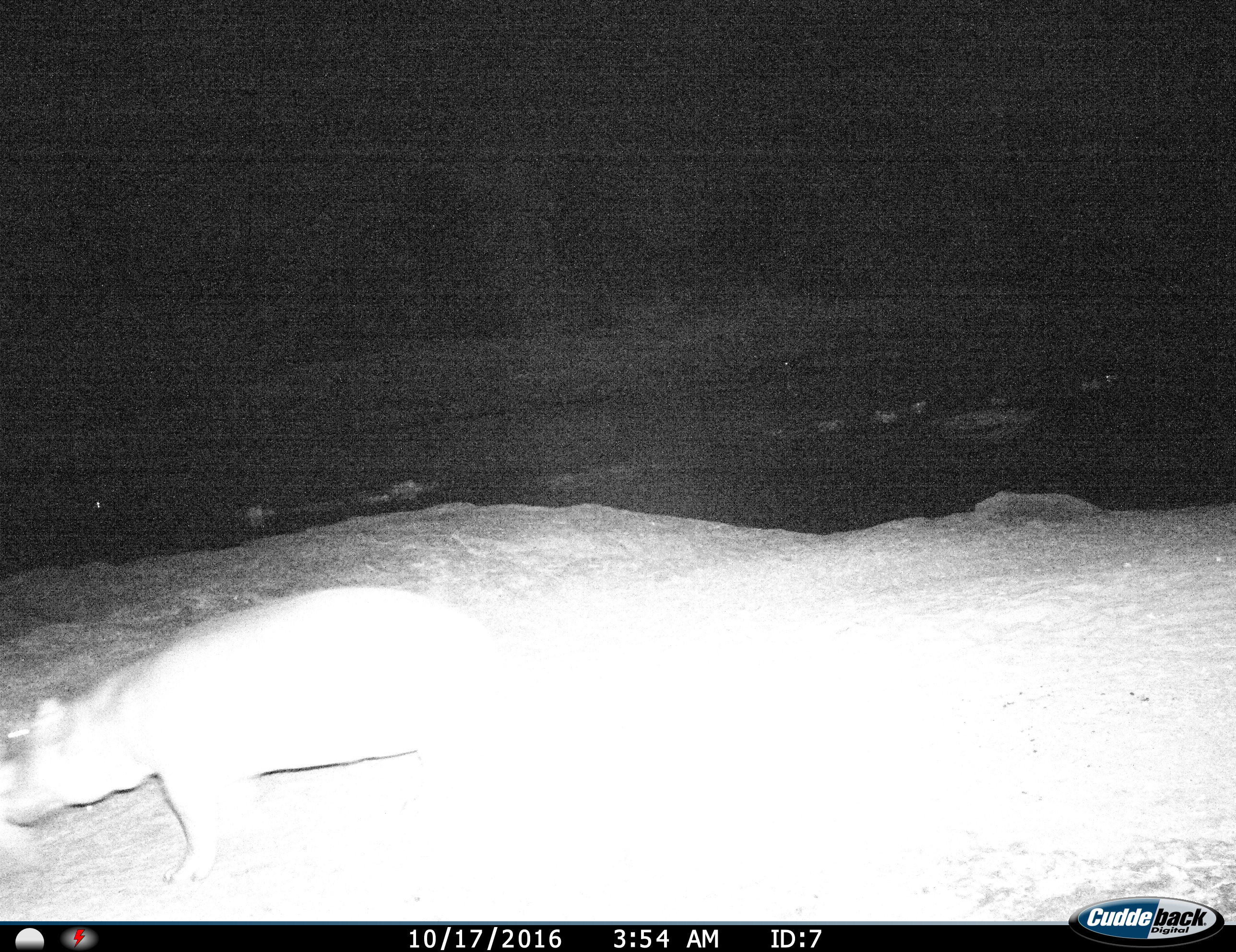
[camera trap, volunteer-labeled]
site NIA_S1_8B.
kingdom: Animalia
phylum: Chordata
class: Mammalia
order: Artiodactyla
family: Hippopotamidae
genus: Hippopotamus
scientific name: Hippopotamus amphibius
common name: hippopotamus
Hippopotamus (Hippopotamus amphibius), count 1. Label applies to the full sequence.